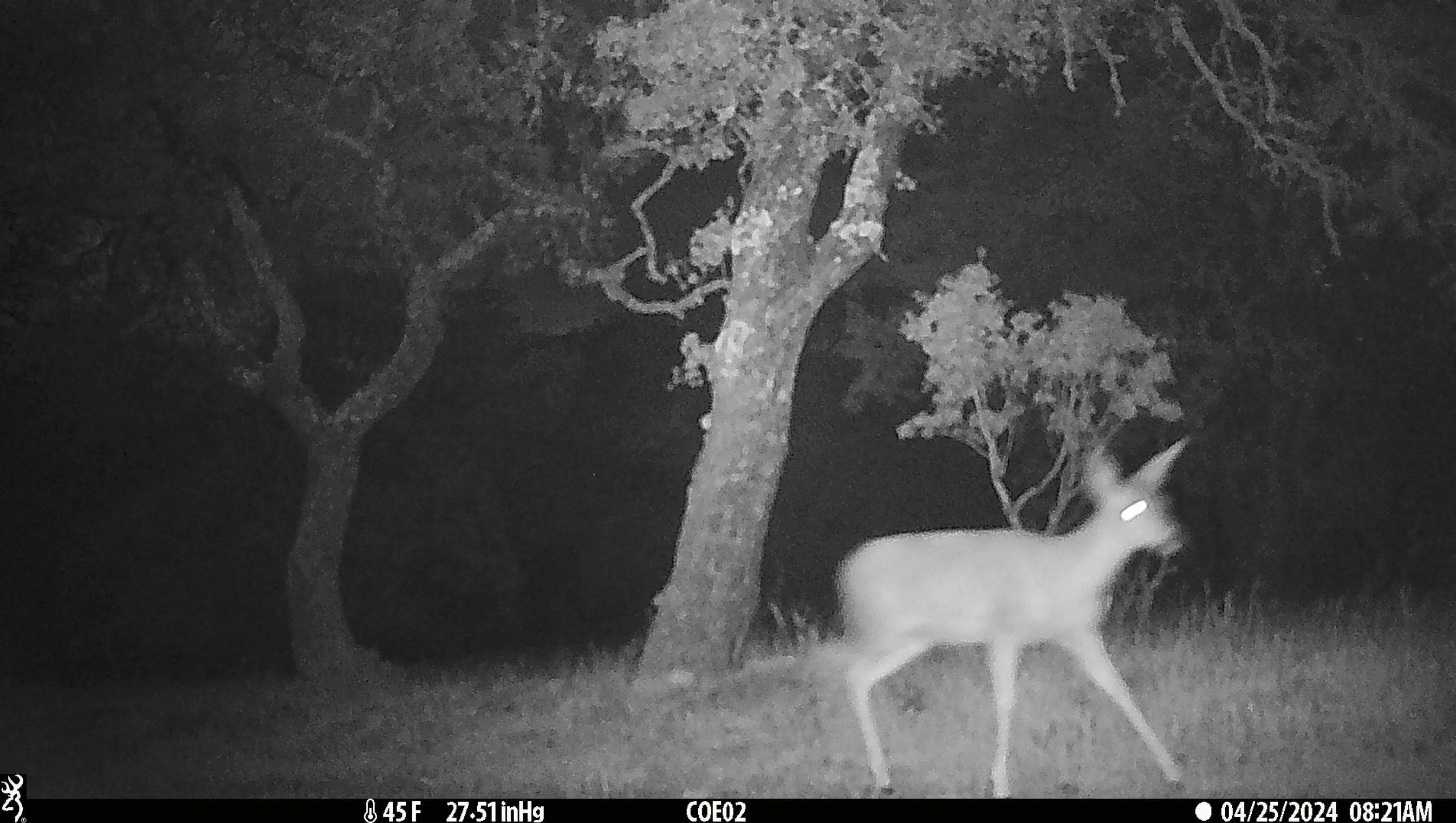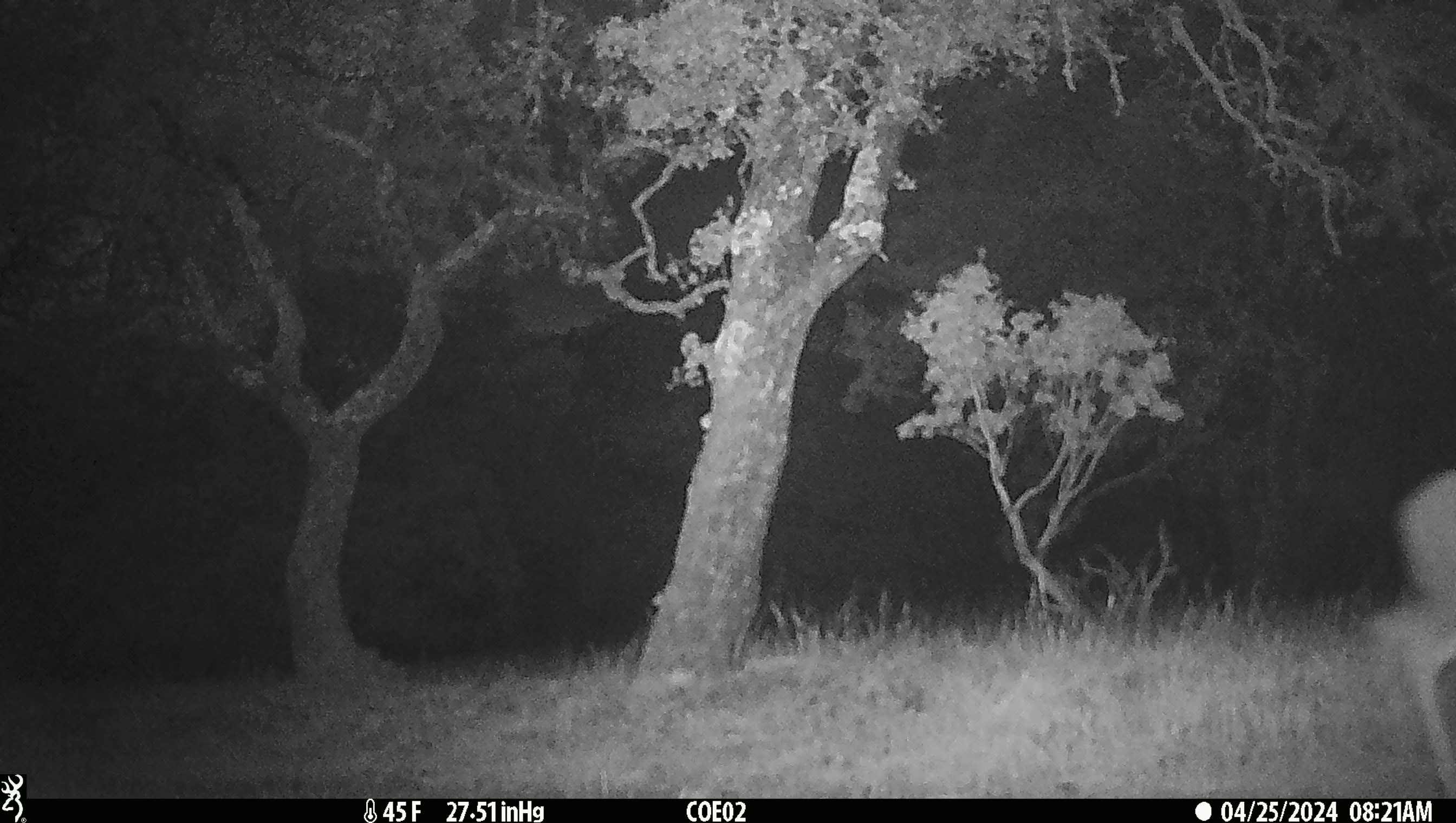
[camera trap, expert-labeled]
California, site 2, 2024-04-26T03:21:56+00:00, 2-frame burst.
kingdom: Animalia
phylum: Chordata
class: Mammalia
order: Artiodactyla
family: Cervidae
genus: Odocoileus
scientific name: Odocoileus hemionus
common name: mule deer